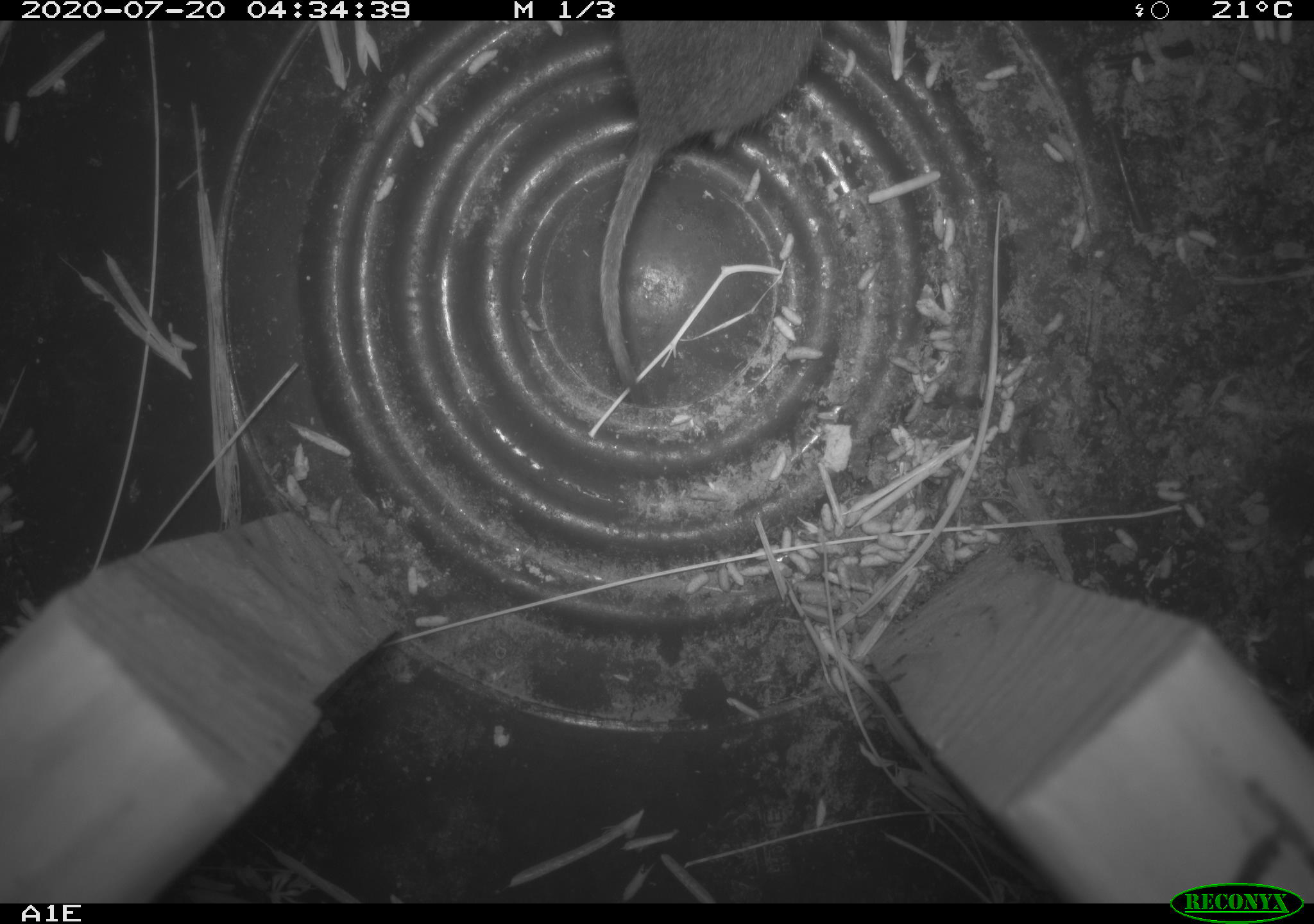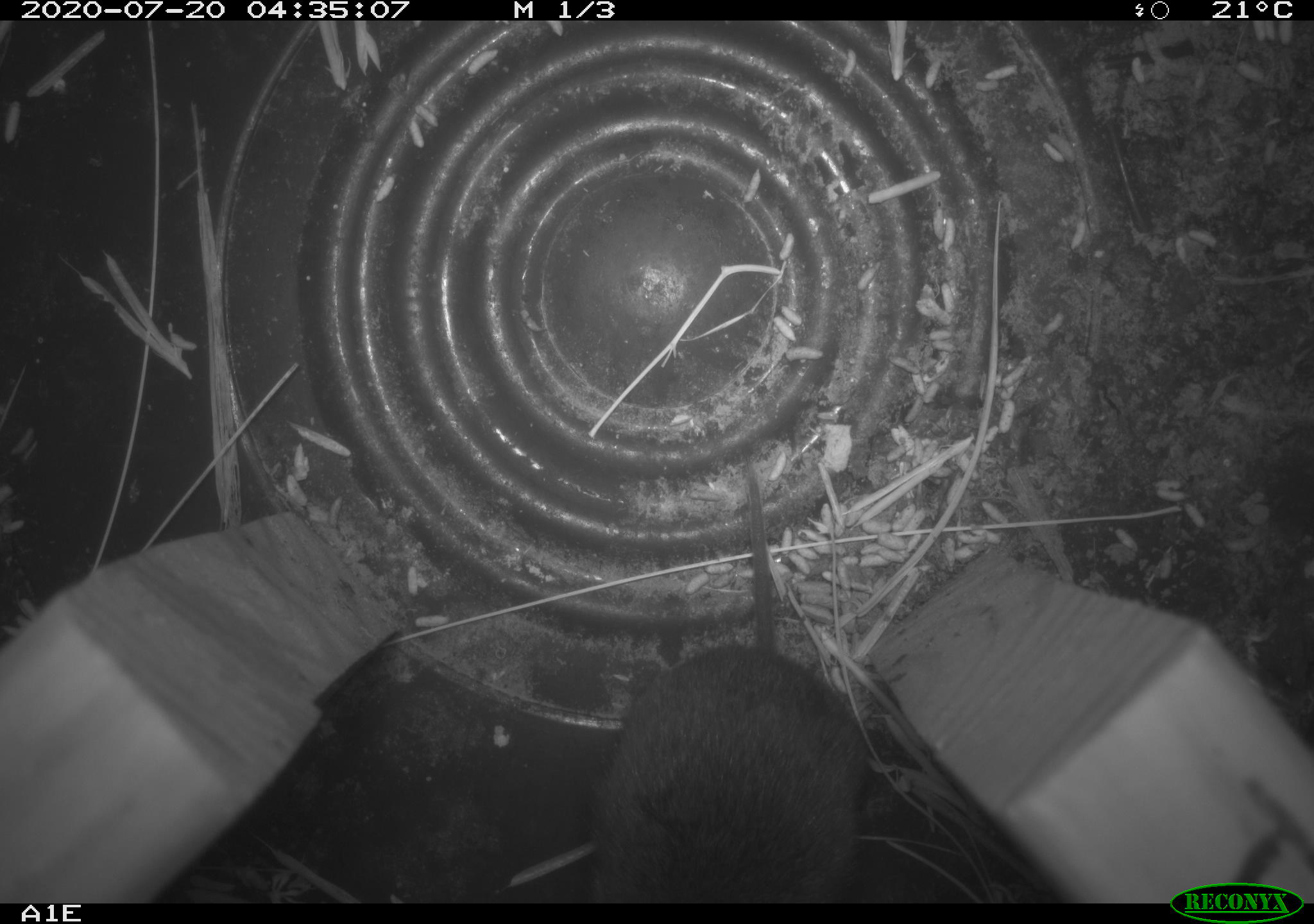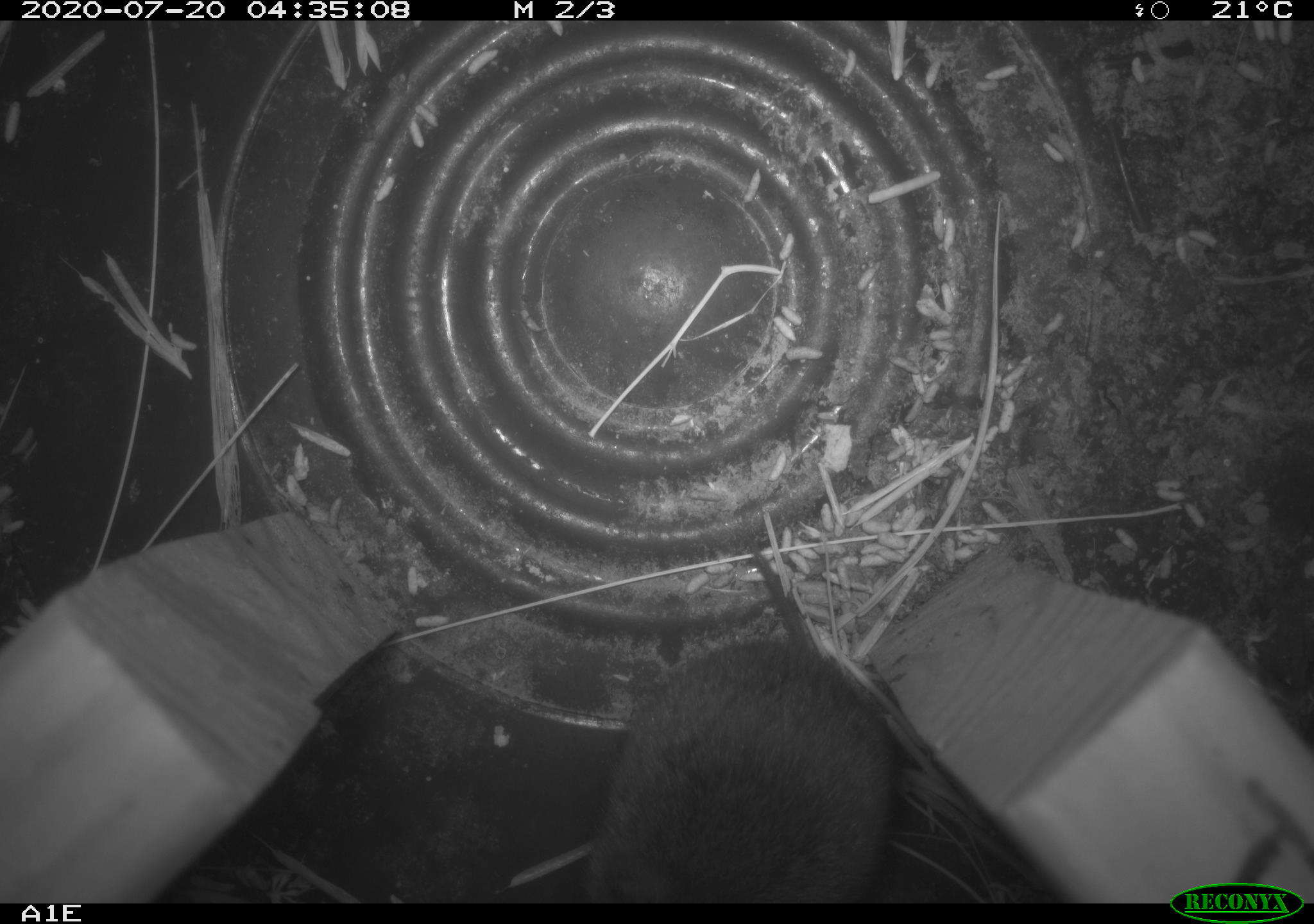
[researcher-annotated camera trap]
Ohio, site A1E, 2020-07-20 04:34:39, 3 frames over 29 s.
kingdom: Animalia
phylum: Chordata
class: Mammalia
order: Rodentia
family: Cricetidae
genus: Microtus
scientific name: Microtus pennsylvanicus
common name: meadow vole